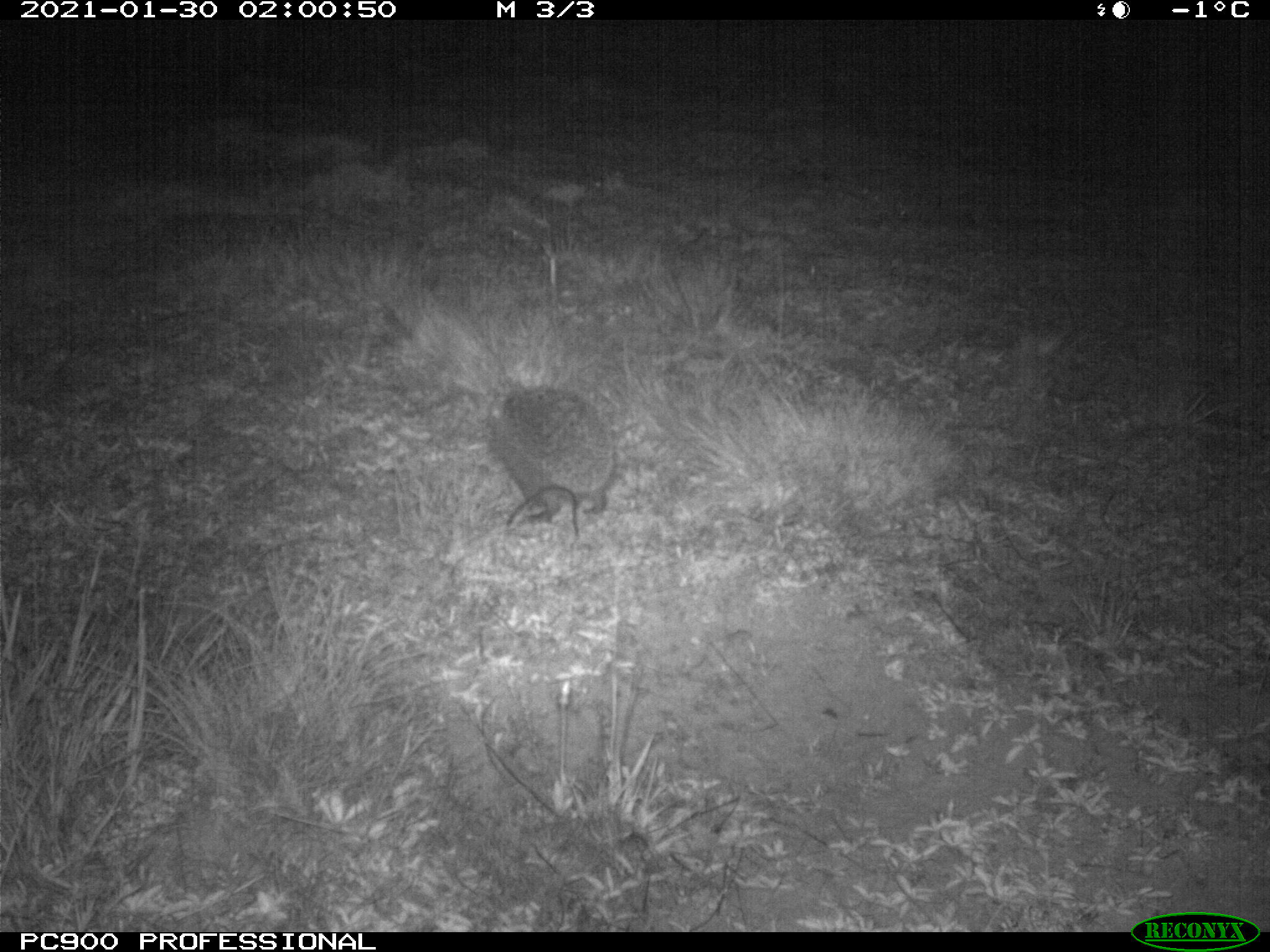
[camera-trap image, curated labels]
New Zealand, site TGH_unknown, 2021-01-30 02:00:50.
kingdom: Animalia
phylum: Chordata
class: Mammalia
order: Eulipotyphla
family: Erinaceidae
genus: Erinaceus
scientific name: Erinaceus europaeus europaeus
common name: european hedgehog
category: hedgehog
Hedgehog (european hedgehog) (Erinaceus europaeus europaeus).